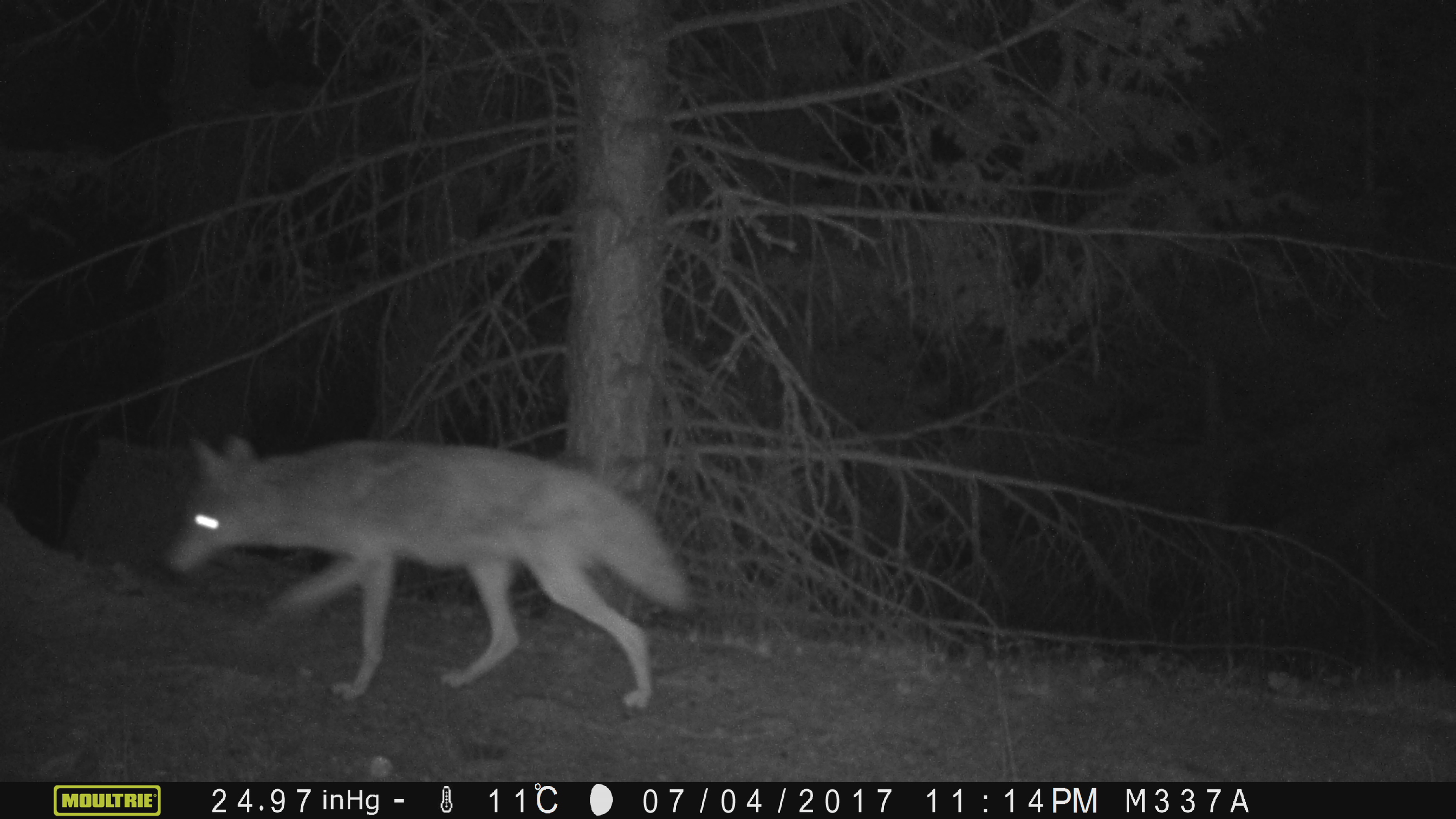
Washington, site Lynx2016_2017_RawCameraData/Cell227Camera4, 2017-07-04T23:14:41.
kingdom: Animalia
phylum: Chordata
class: Mammalia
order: Carnivora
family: Canidae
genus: Canis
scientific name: Canis latrans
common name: coyote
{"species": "Canis latrans (coyote)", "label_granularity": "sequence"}